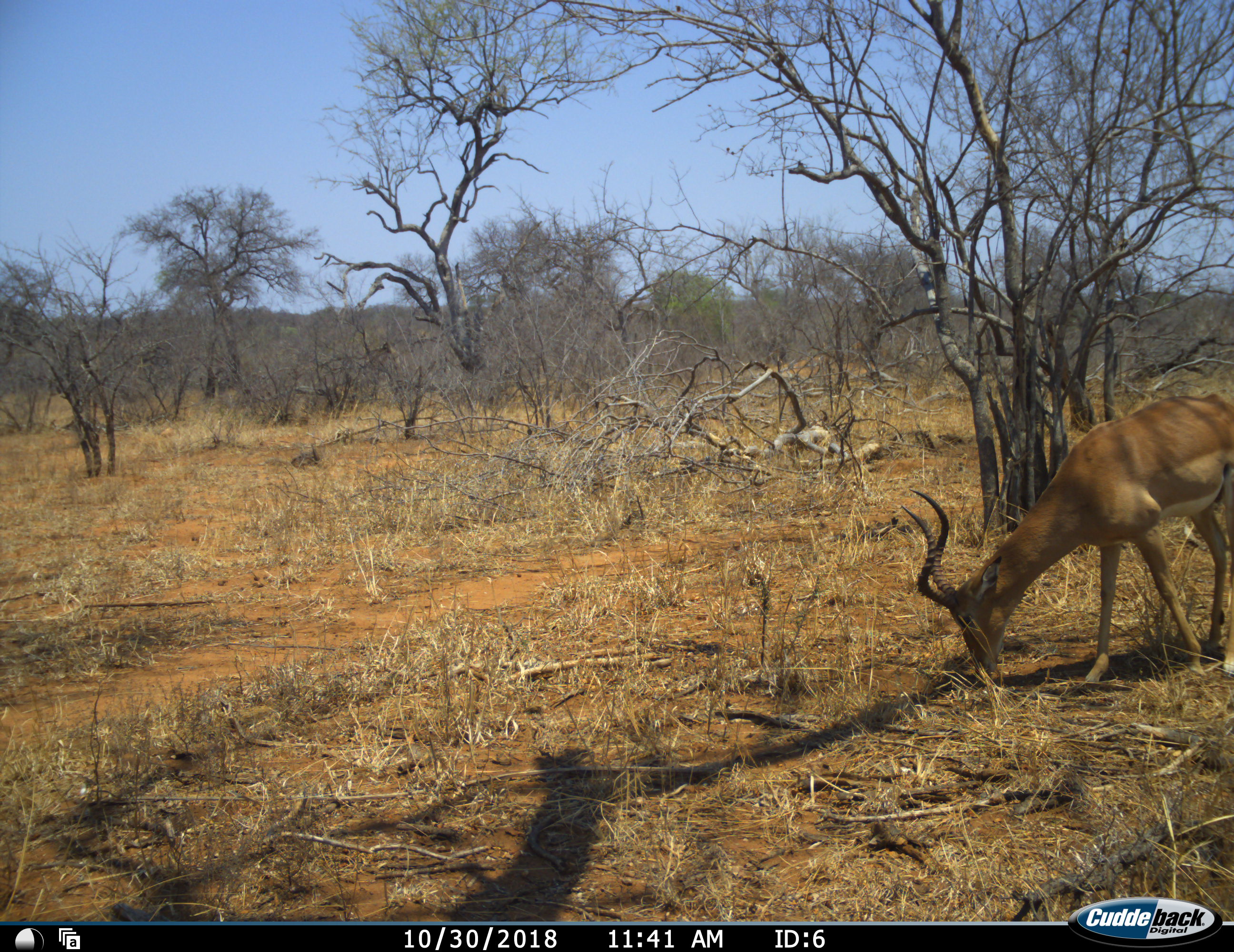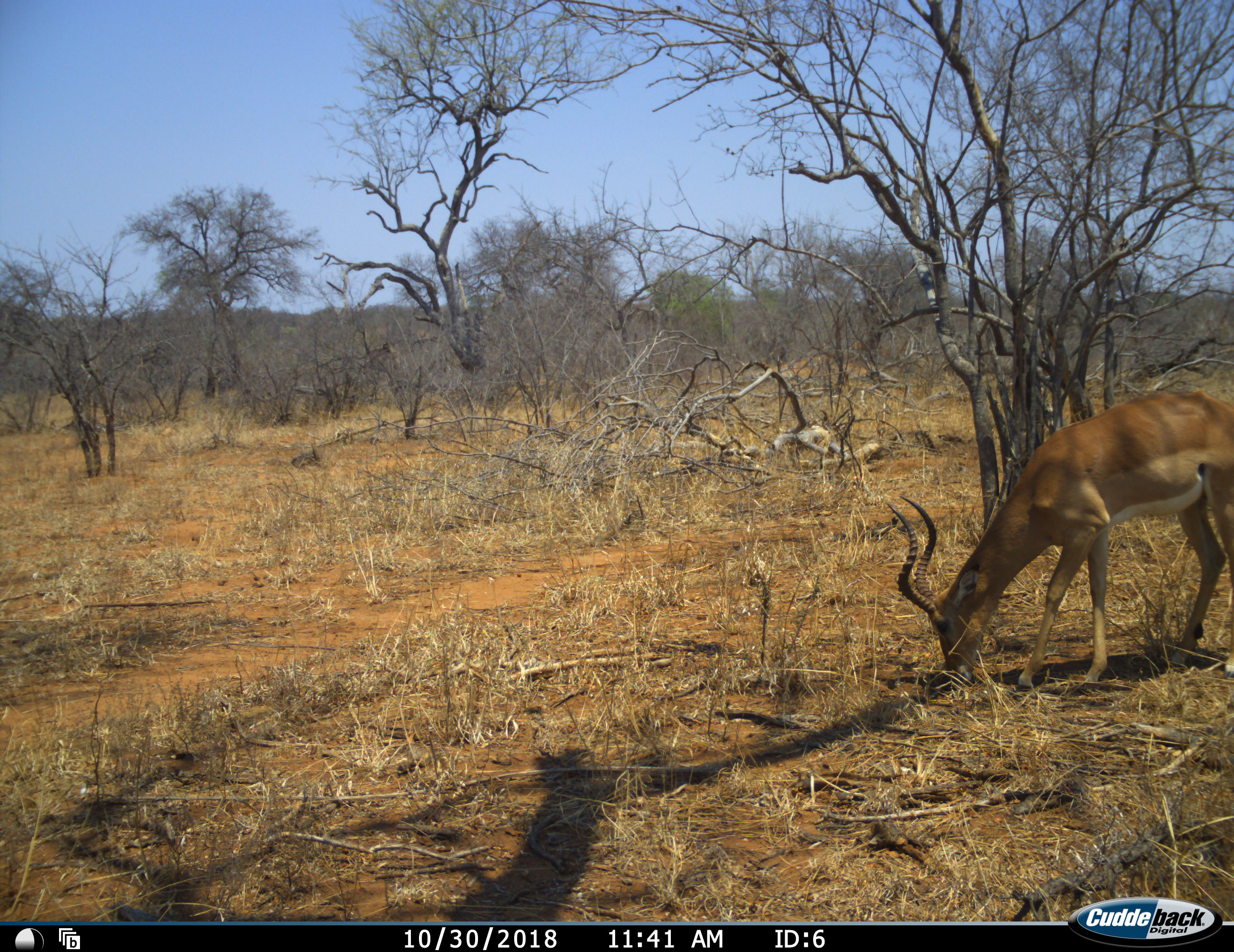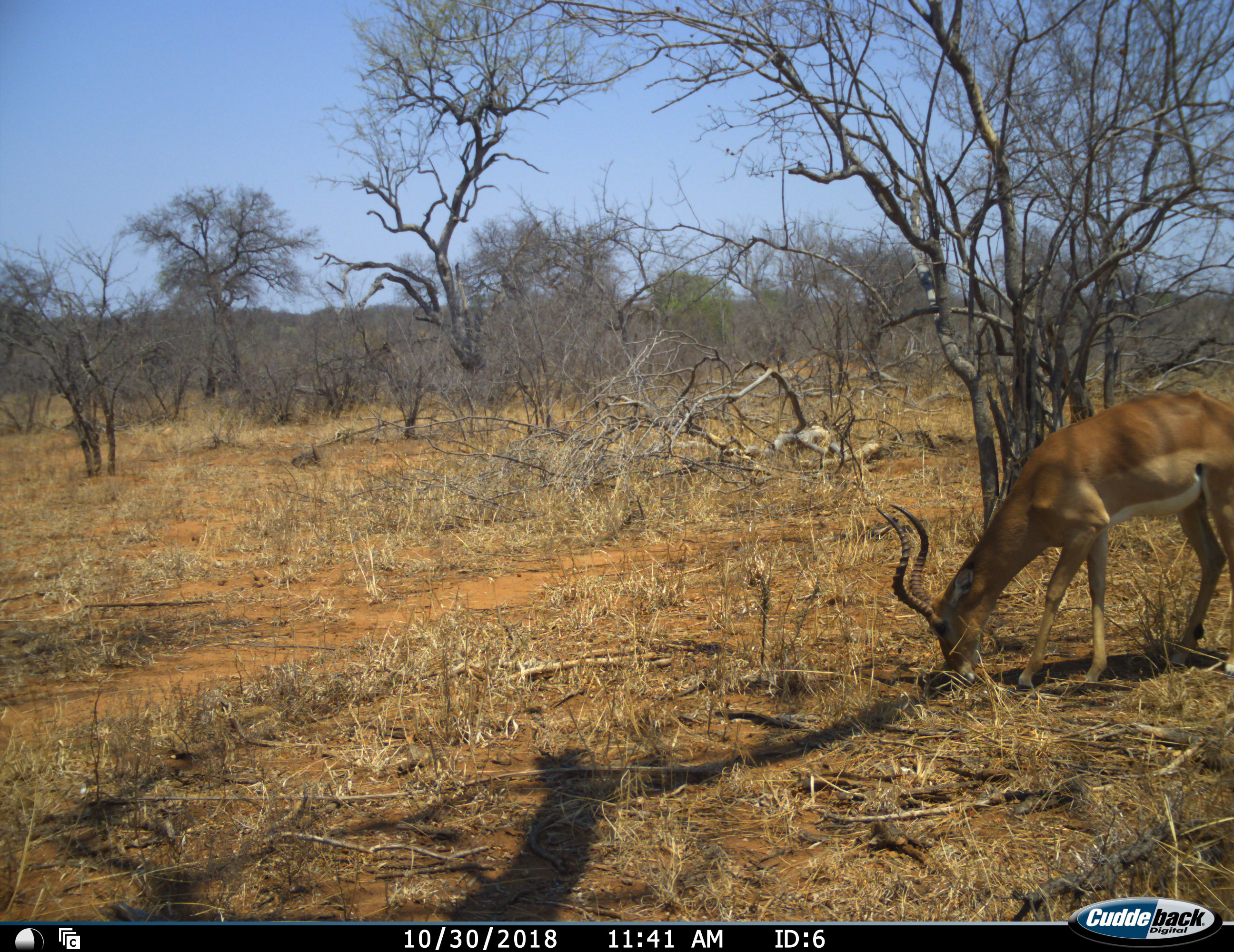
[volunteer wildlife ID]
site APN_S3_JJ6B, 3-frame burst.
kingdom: Animalia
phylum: Chordata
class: Mammalia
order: Artiodactyla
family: Bovidae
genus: Aepyceros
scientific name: Aepyceros melampus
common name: impala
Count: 1.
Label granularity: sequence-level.